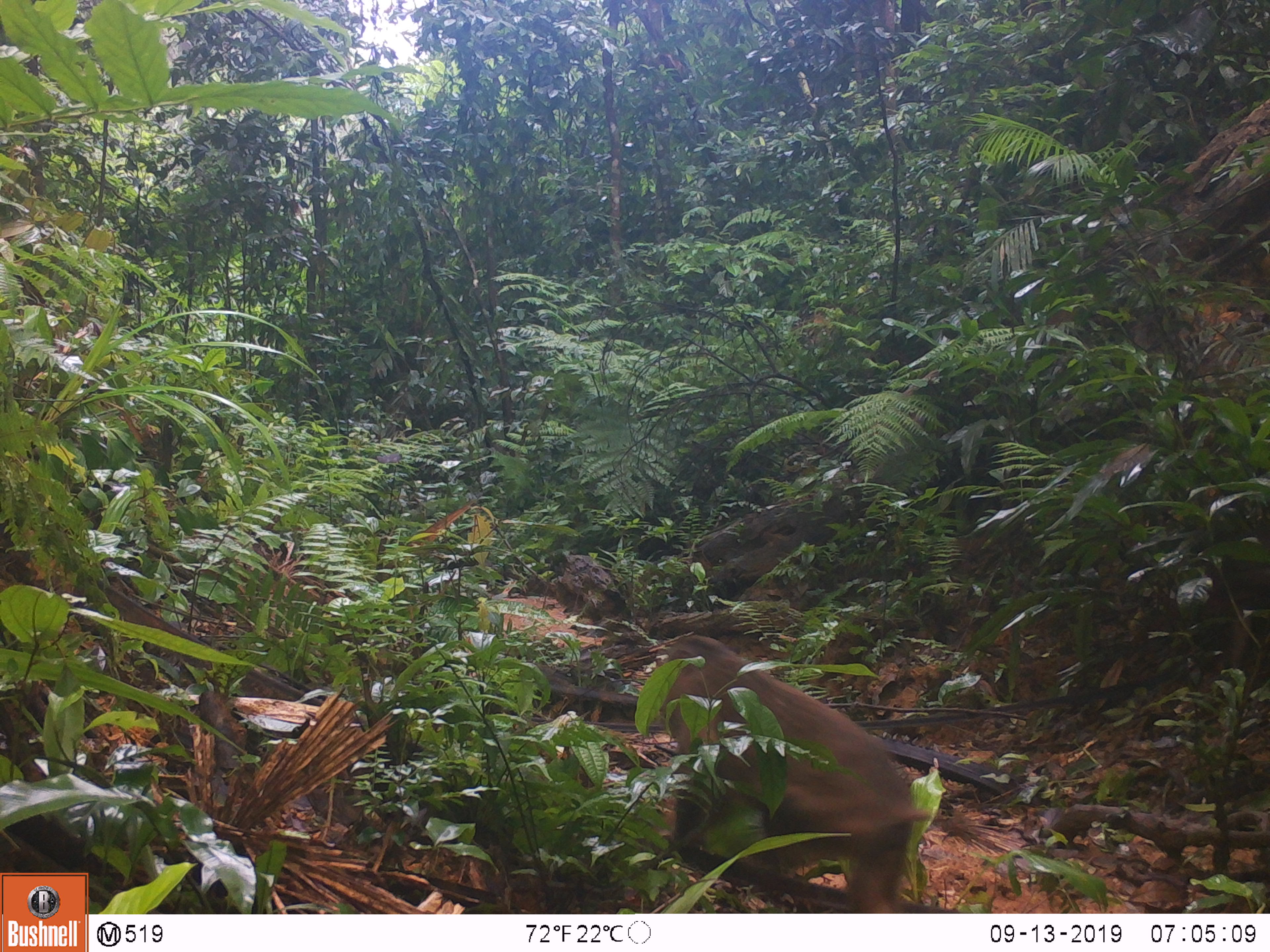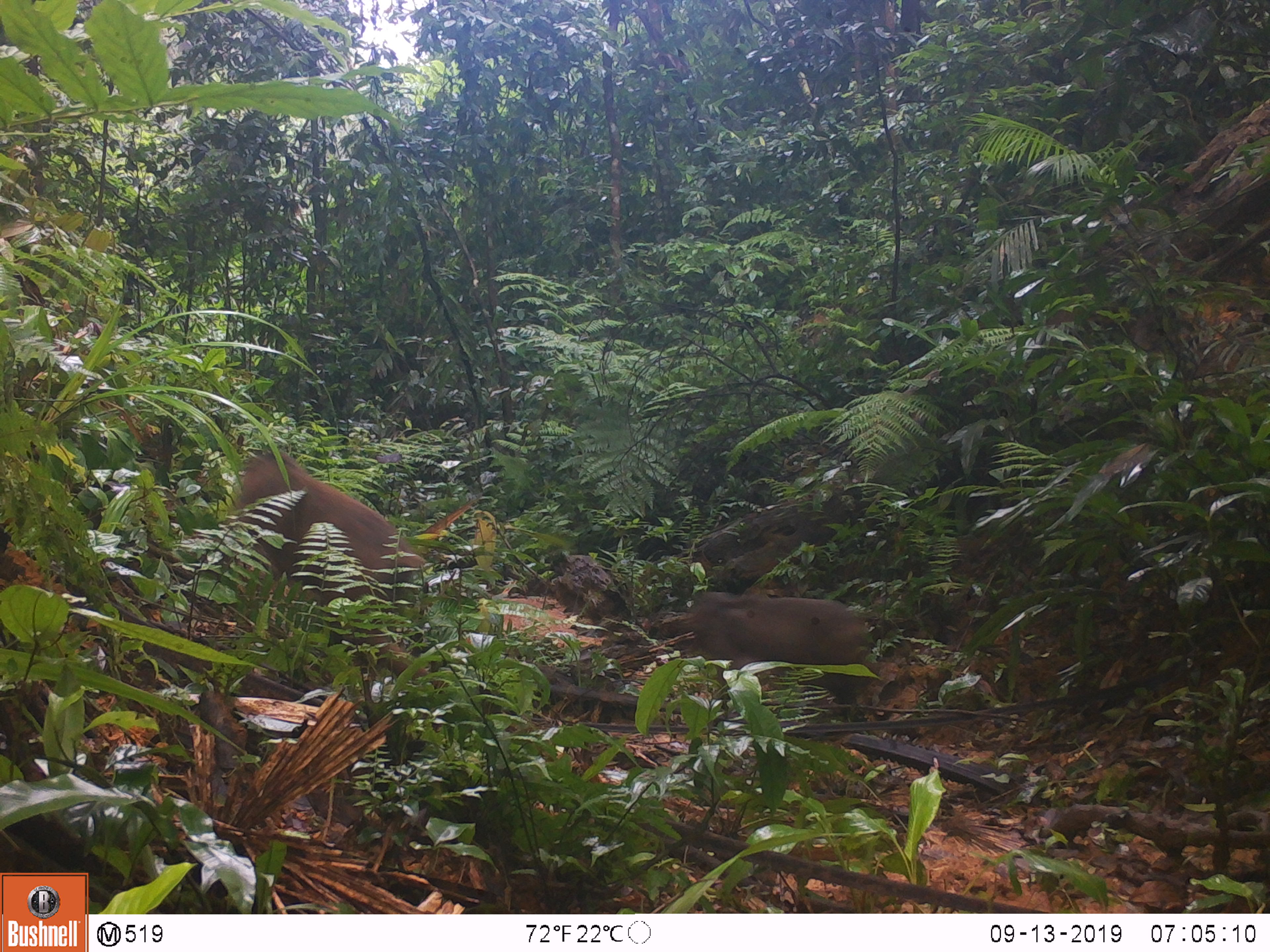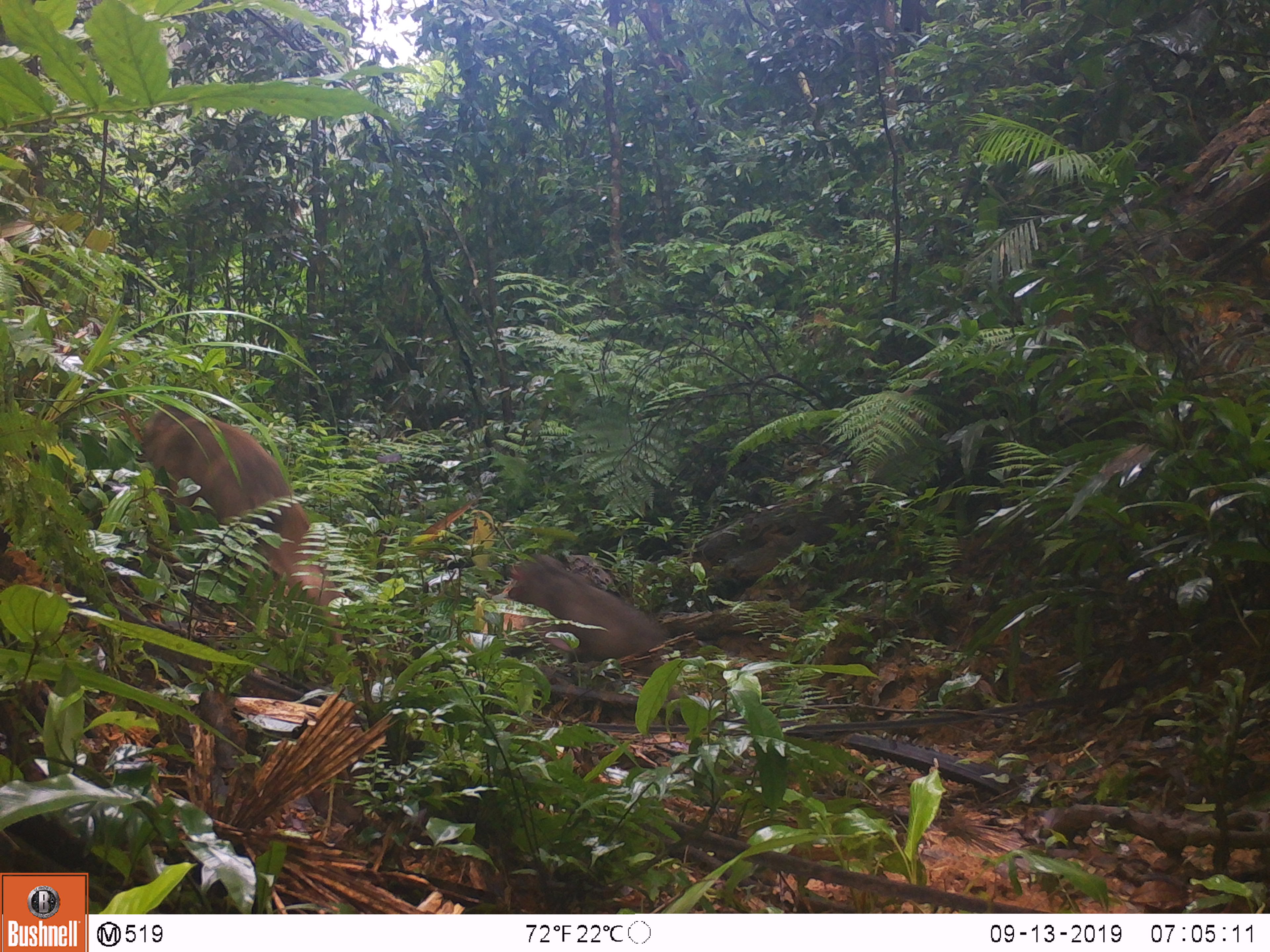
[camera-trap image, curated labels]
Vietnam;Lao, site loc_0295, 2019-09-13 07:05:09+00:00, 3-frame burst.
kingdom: Animalia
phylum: Chordata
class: Mammalia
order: Primates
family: Cercopithecidae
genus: Macaca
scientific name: Macaca arctoides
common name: stump-tailed macaque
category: stump tailed macaque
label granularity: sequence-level